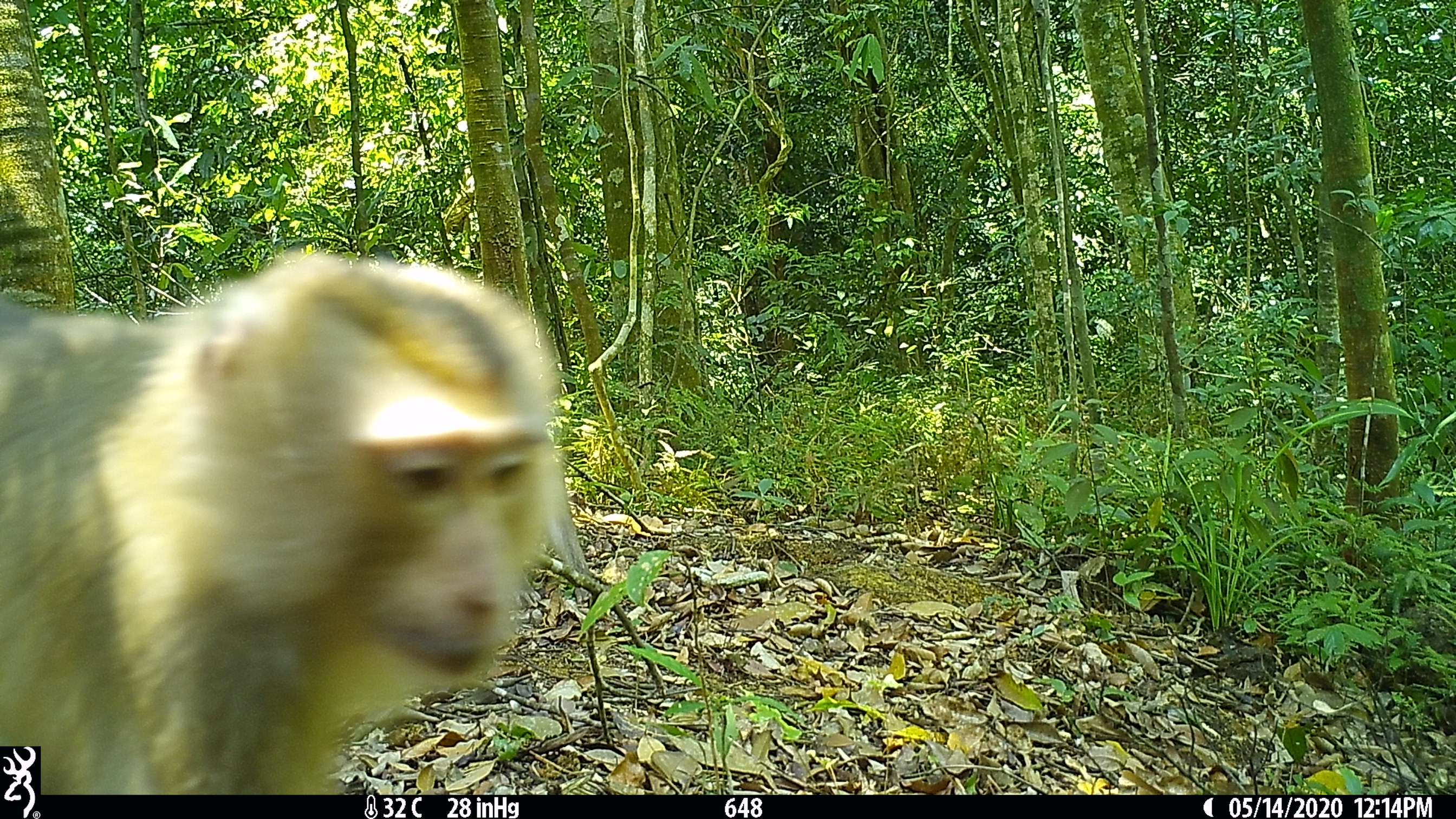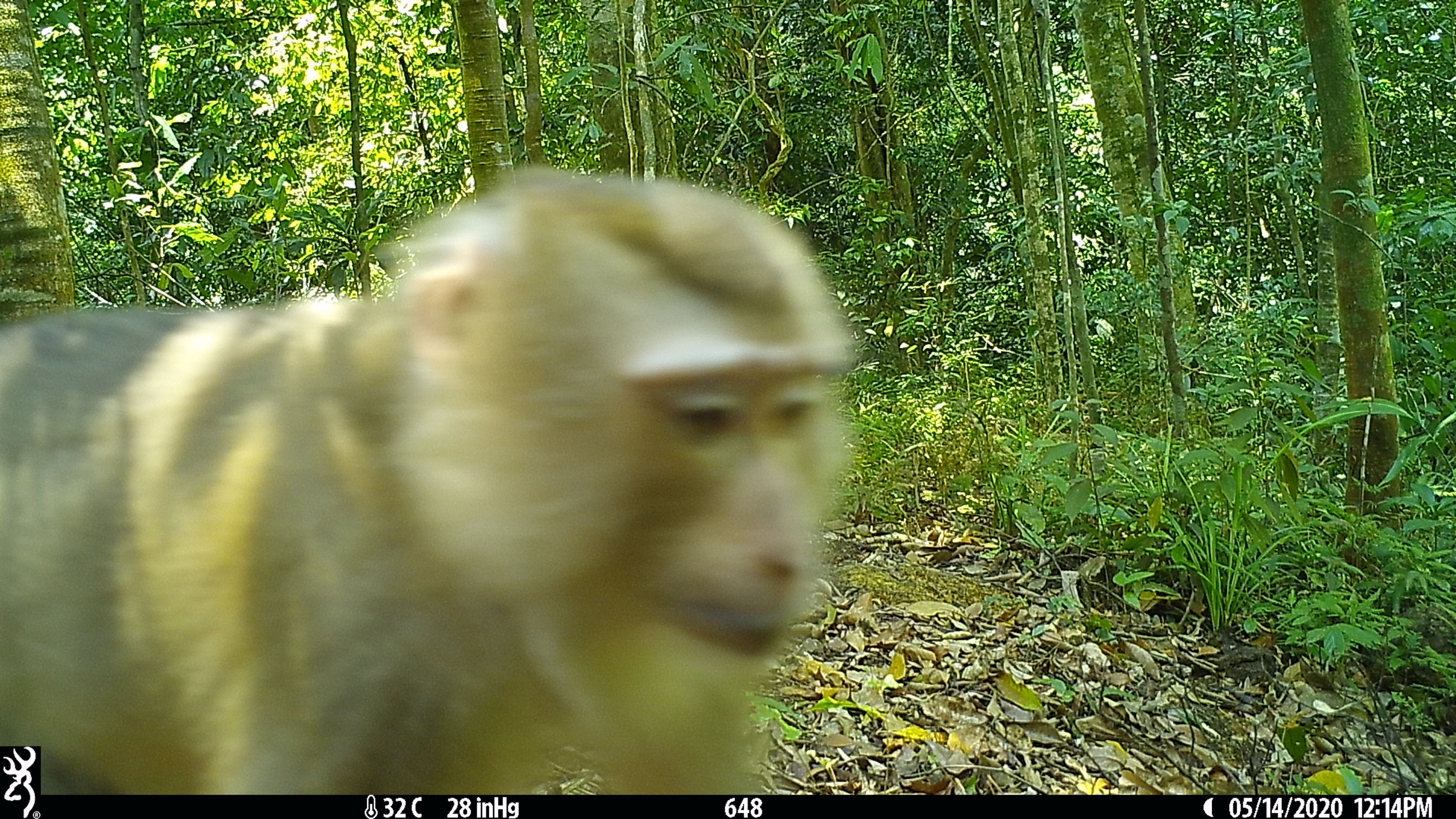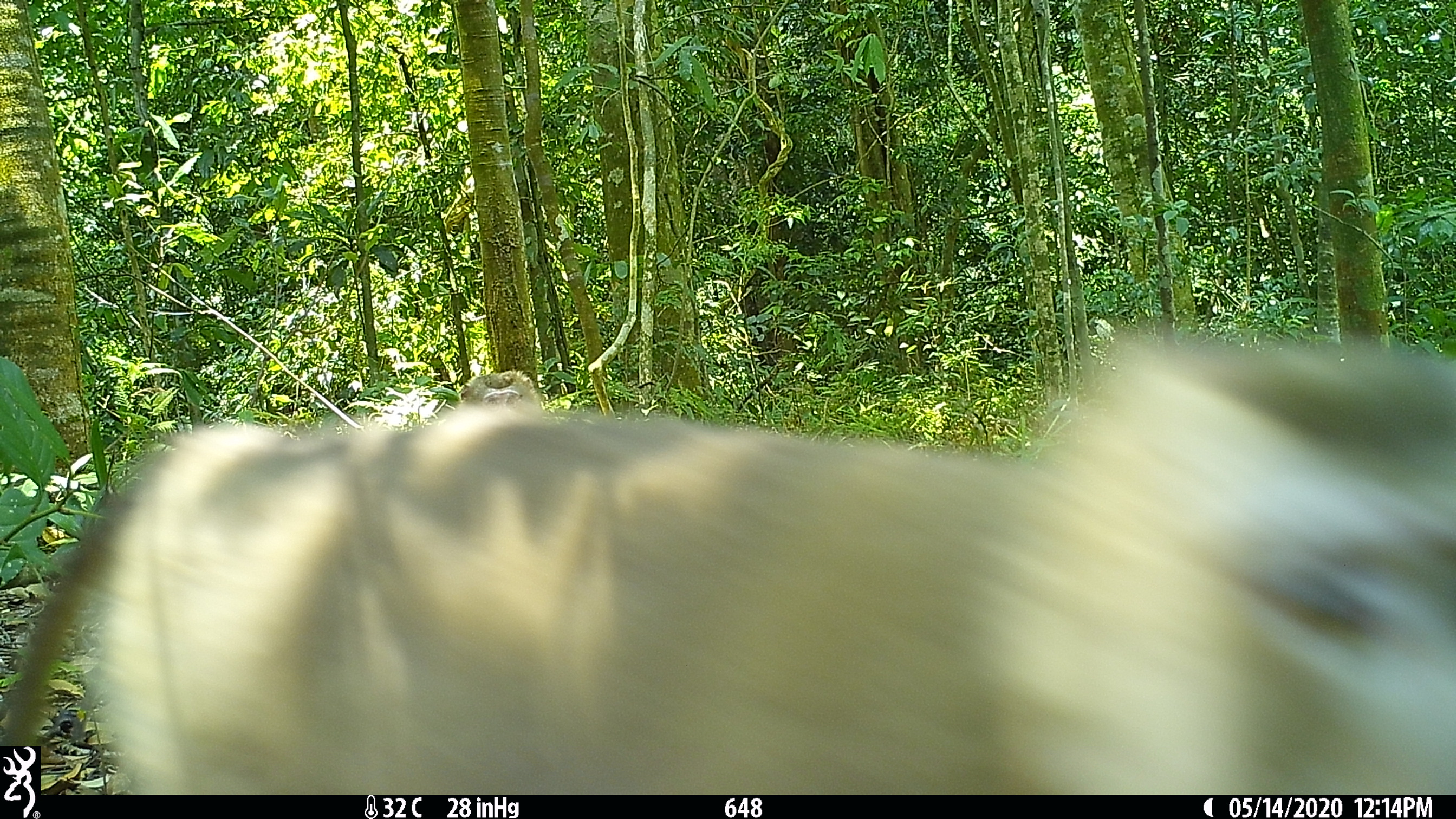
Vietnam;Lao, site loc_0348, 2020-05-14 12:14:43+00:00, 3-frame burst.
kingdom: Animalia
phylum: Chordata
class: Mammalia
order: Primates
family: Cercopithecidae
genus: Macaca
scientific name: Macaca nemestrina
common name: pig-tailed macaque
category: pig tailed macaque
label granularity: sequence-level